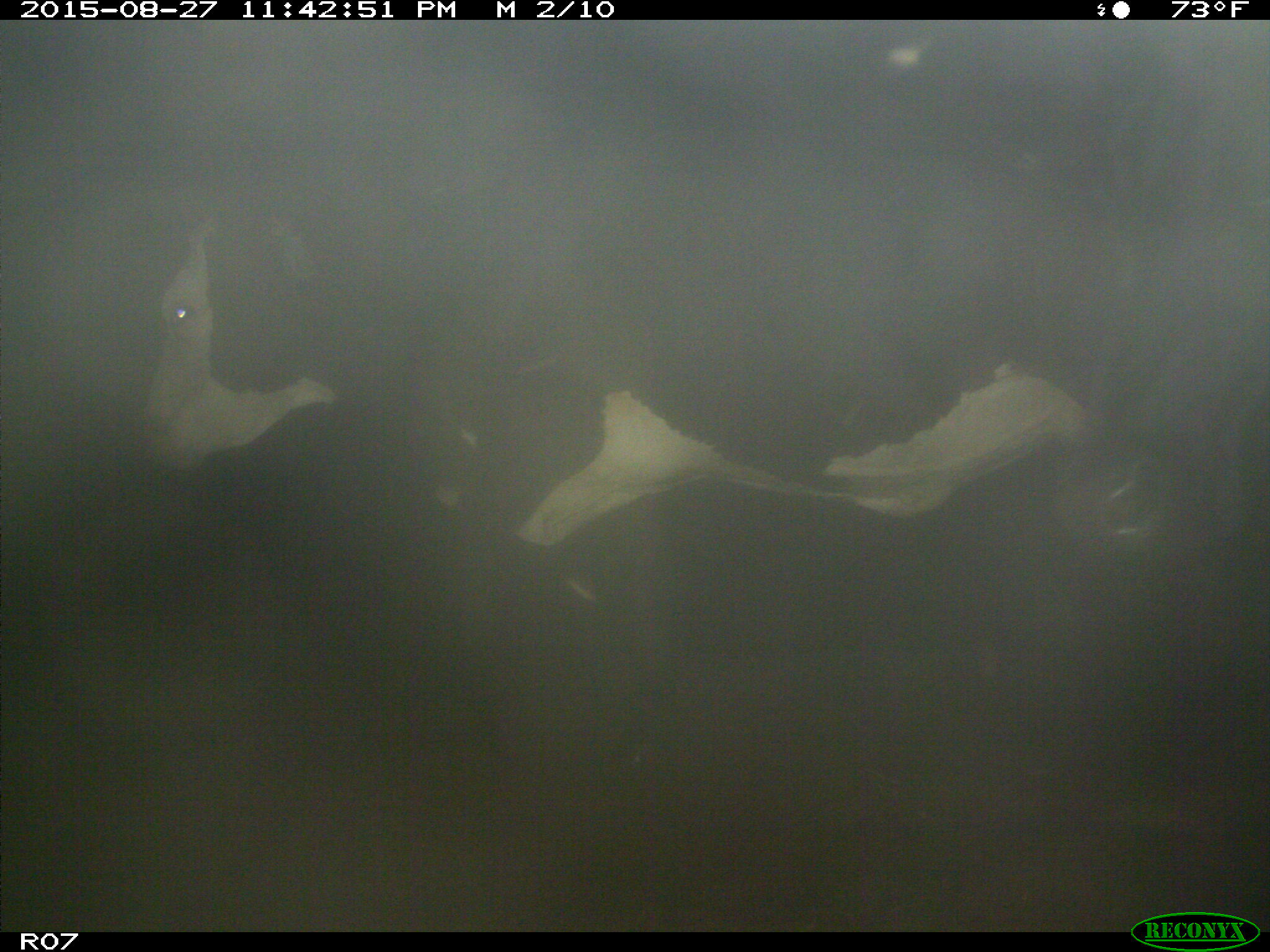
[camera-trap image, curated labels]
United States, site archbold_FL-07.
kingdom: Animalia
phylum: Chordata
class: Mammalia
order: Artiodactyla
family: Bovidae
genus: Bos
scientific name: Bos taurus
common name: domestic cow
Bos taurus (domestic cow).